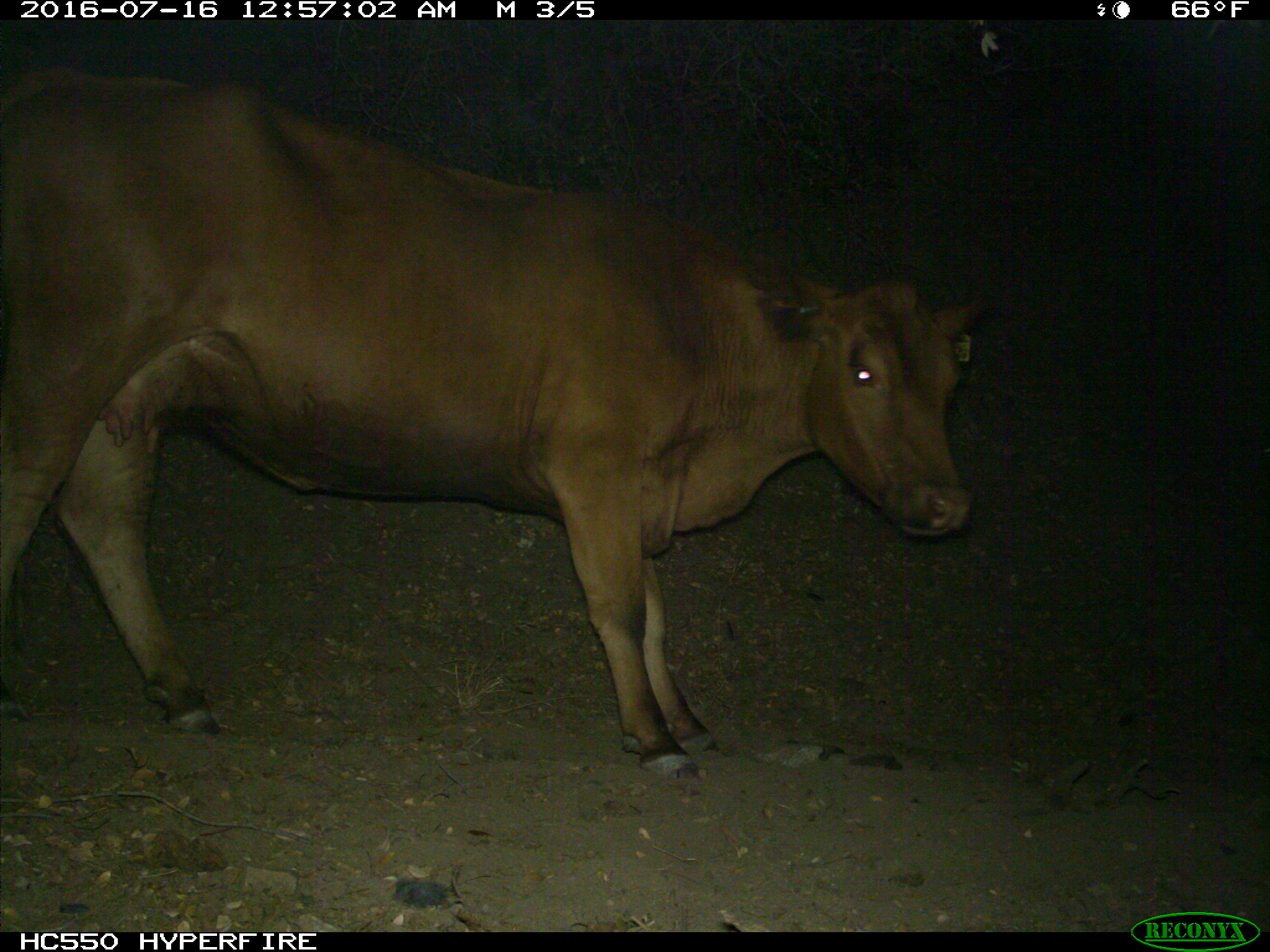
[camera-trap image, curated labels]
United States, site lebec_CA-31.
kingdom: Animalia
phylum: Chordata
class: Mammalia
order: Artiodactyla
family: Bovidae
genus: Bos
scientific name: Bos taurus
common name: domestic cow